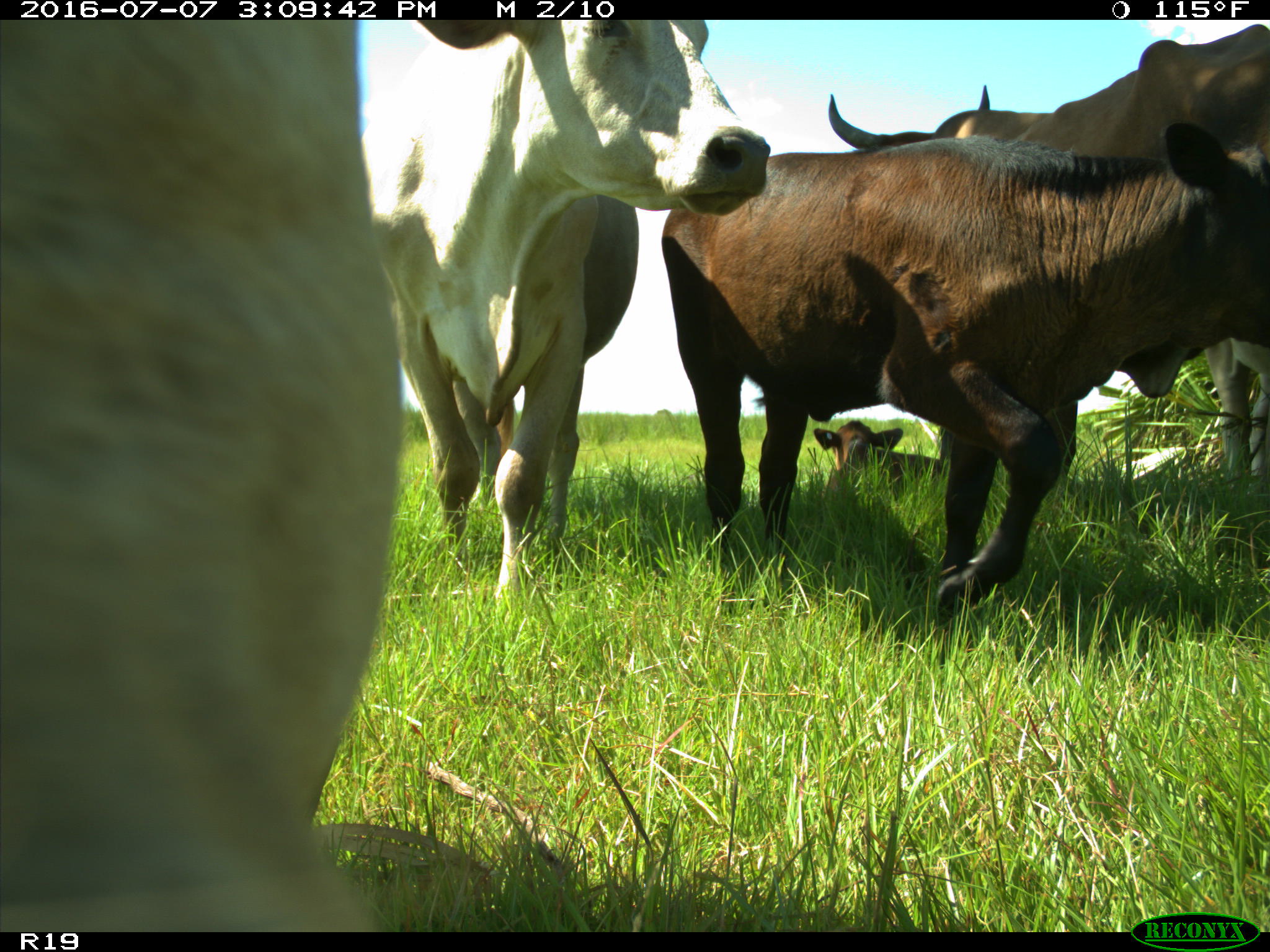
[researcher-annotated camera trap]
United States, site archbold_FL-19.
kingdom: Animalia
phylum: Chordata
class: Mammalia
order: Artiodactyla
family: Bovidae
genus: Bos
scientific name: Bos taurus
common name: domestic cow